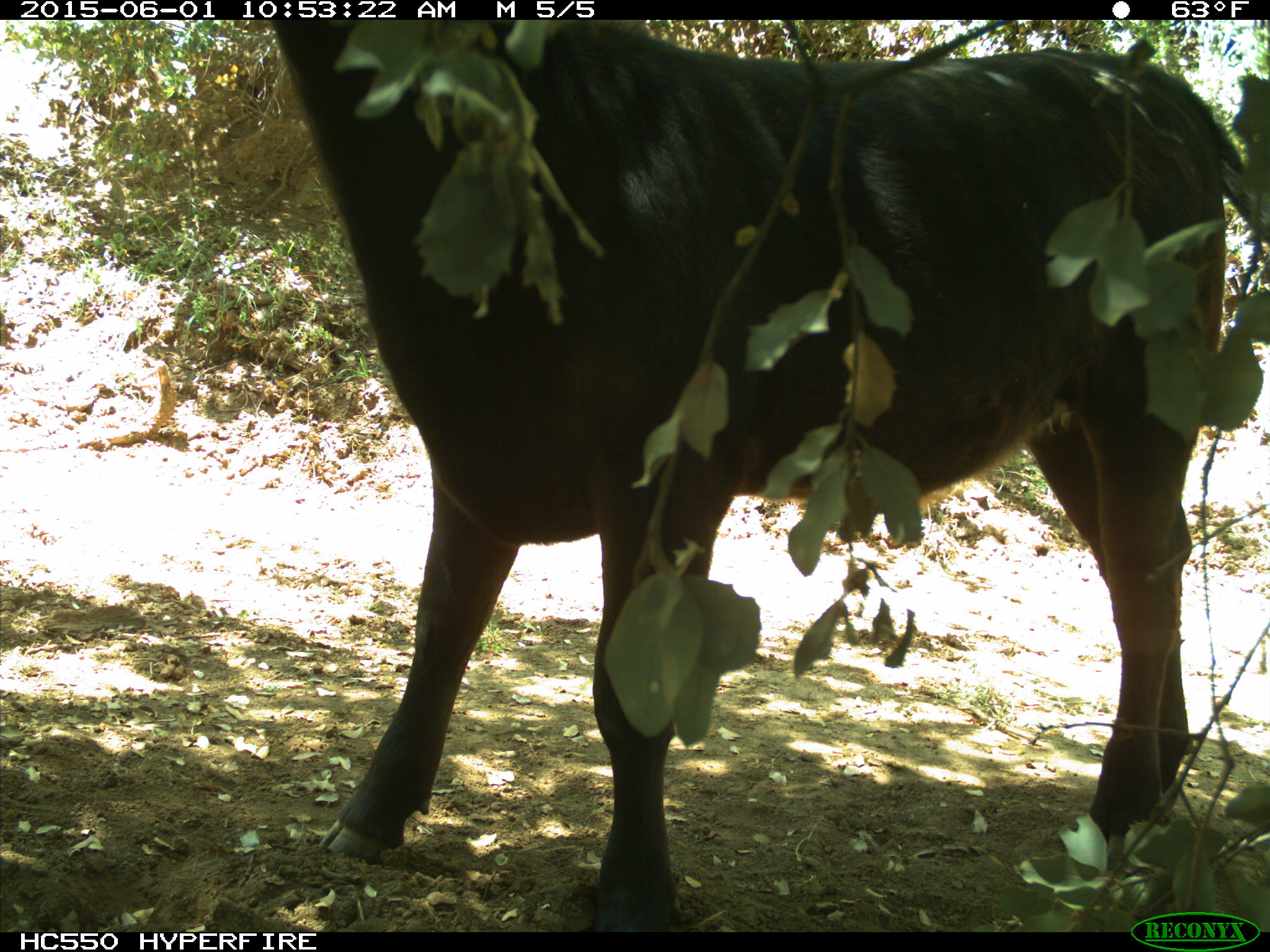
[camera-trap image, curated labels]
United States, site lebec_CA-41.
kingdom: Animalia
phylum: Chordata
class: Mammalia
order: Artiodactyla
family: Bovidae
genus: Bos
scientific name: Bos taurus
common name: domestic cow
Bos taurus (domestic cow).